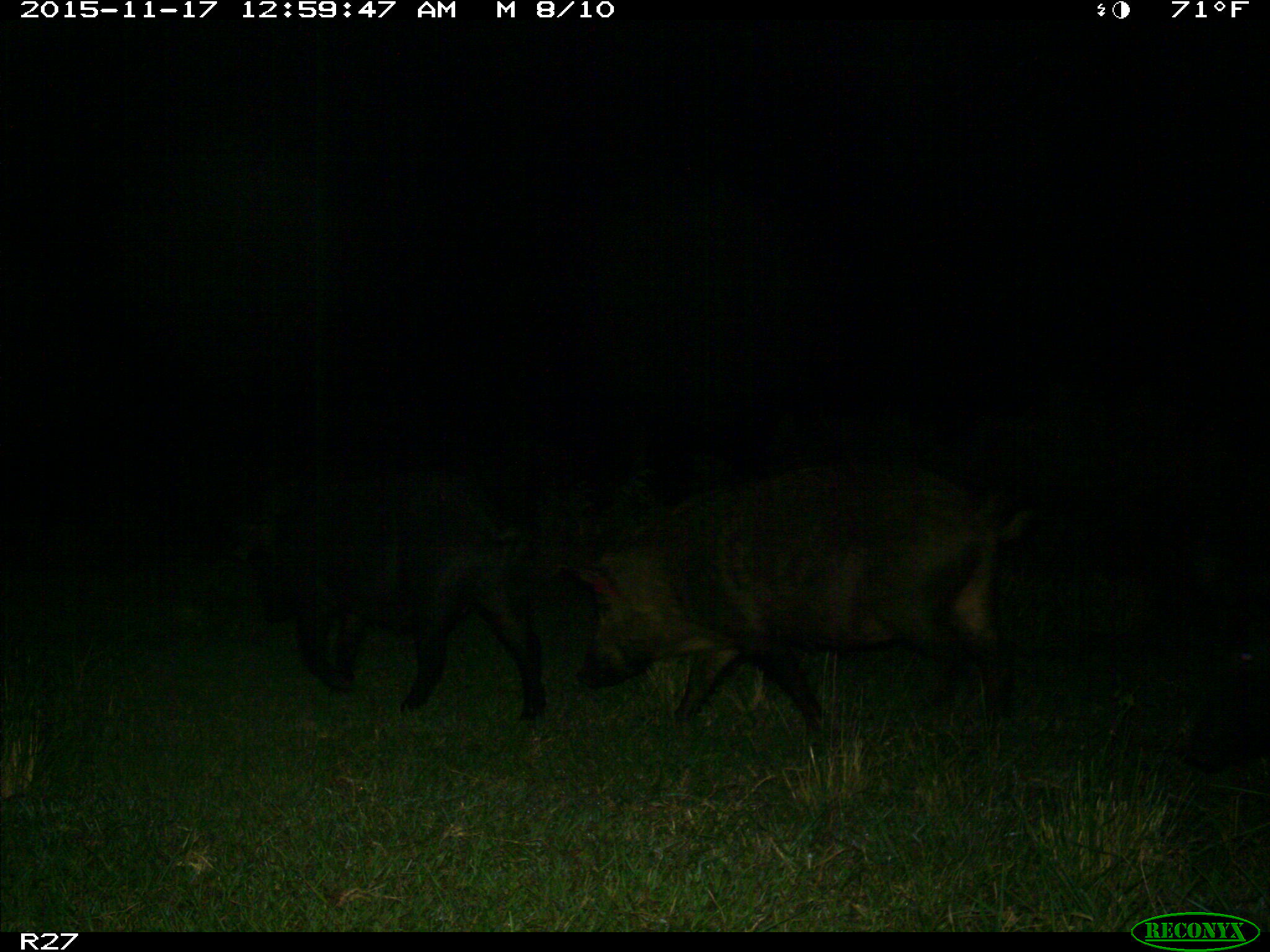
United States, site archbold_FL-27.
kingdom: Animalia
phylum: Chordata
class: Mammalia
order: Artiodactyla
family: Suidae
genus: Sus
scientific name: Sus scrofa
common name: wild boar